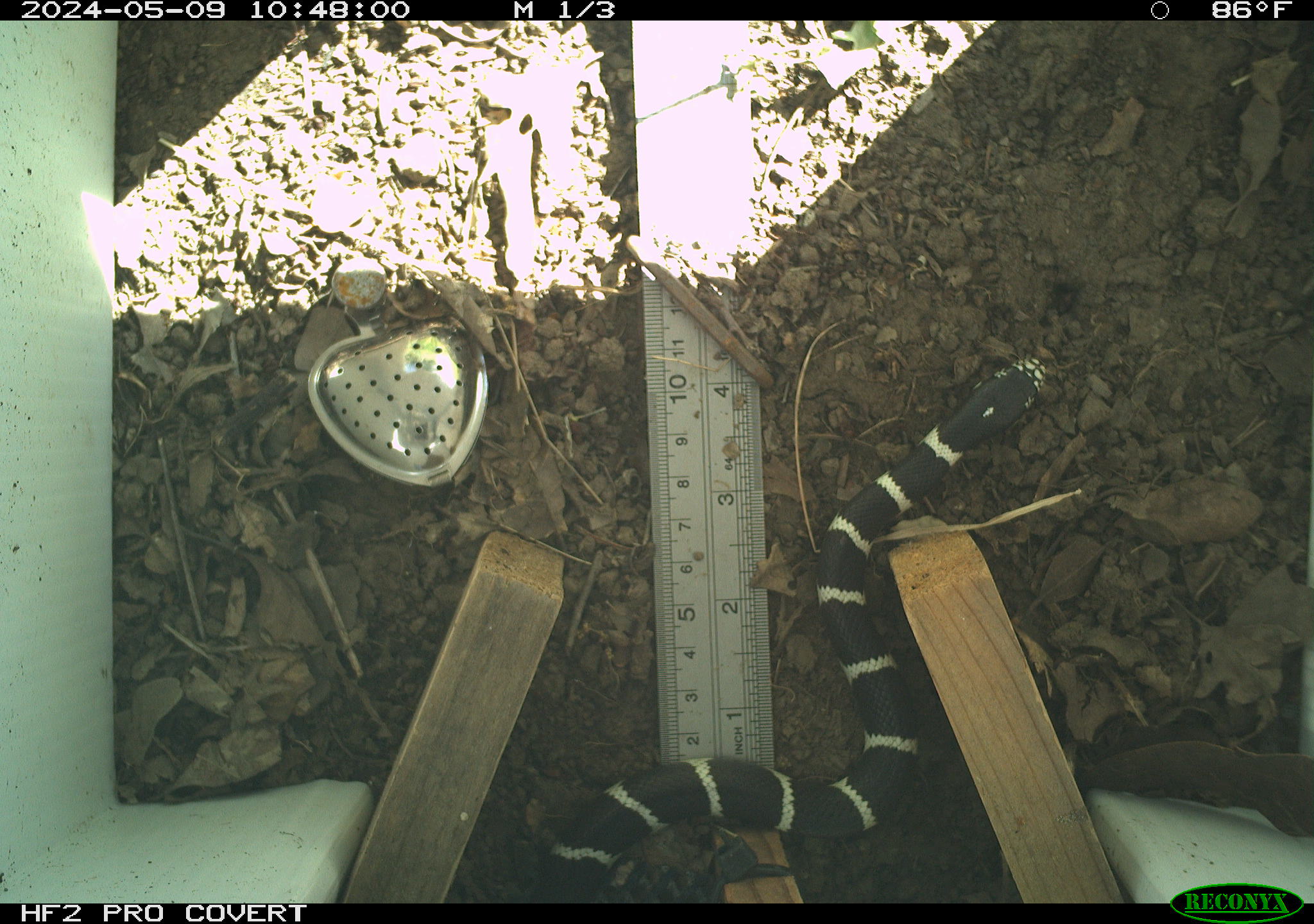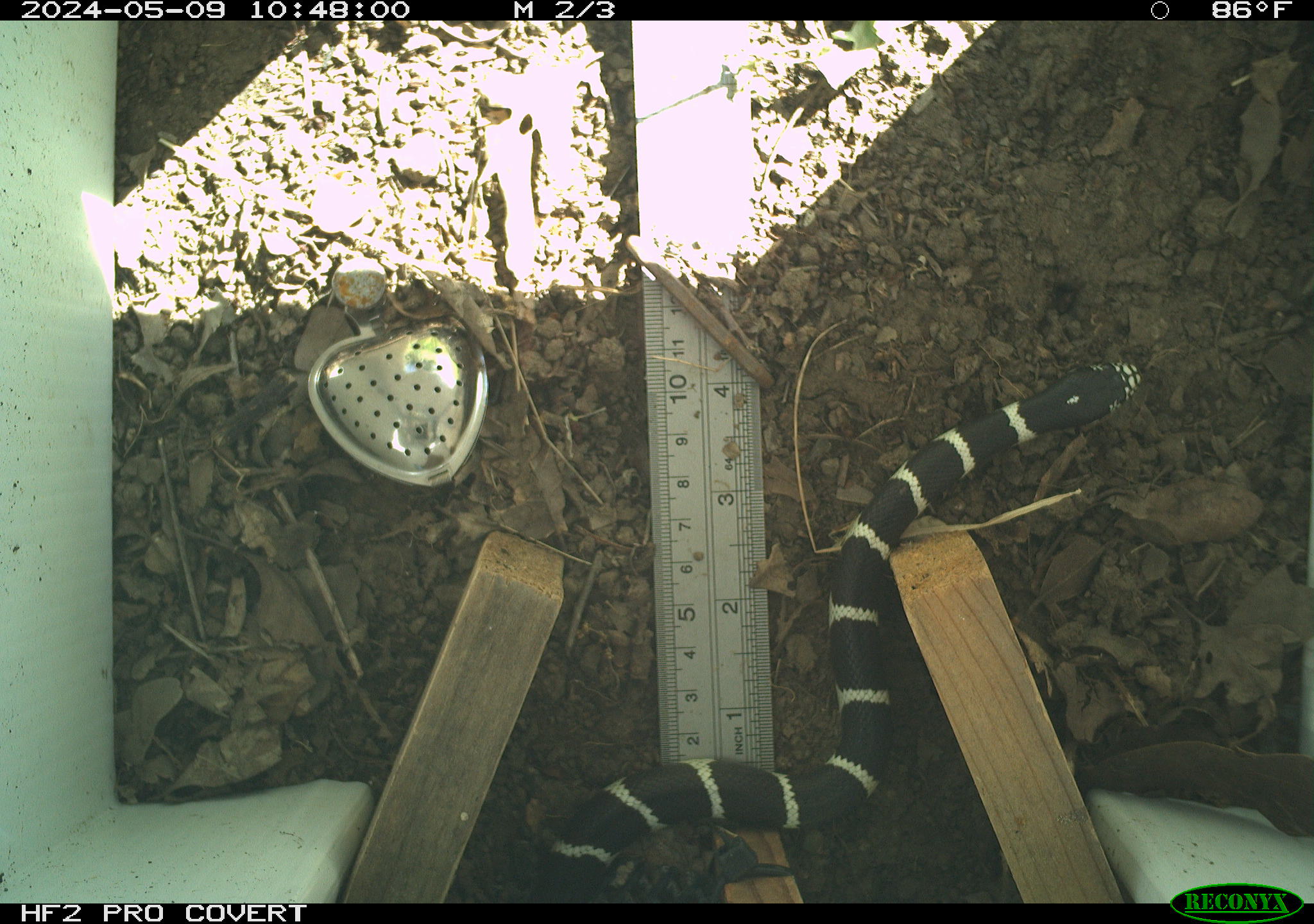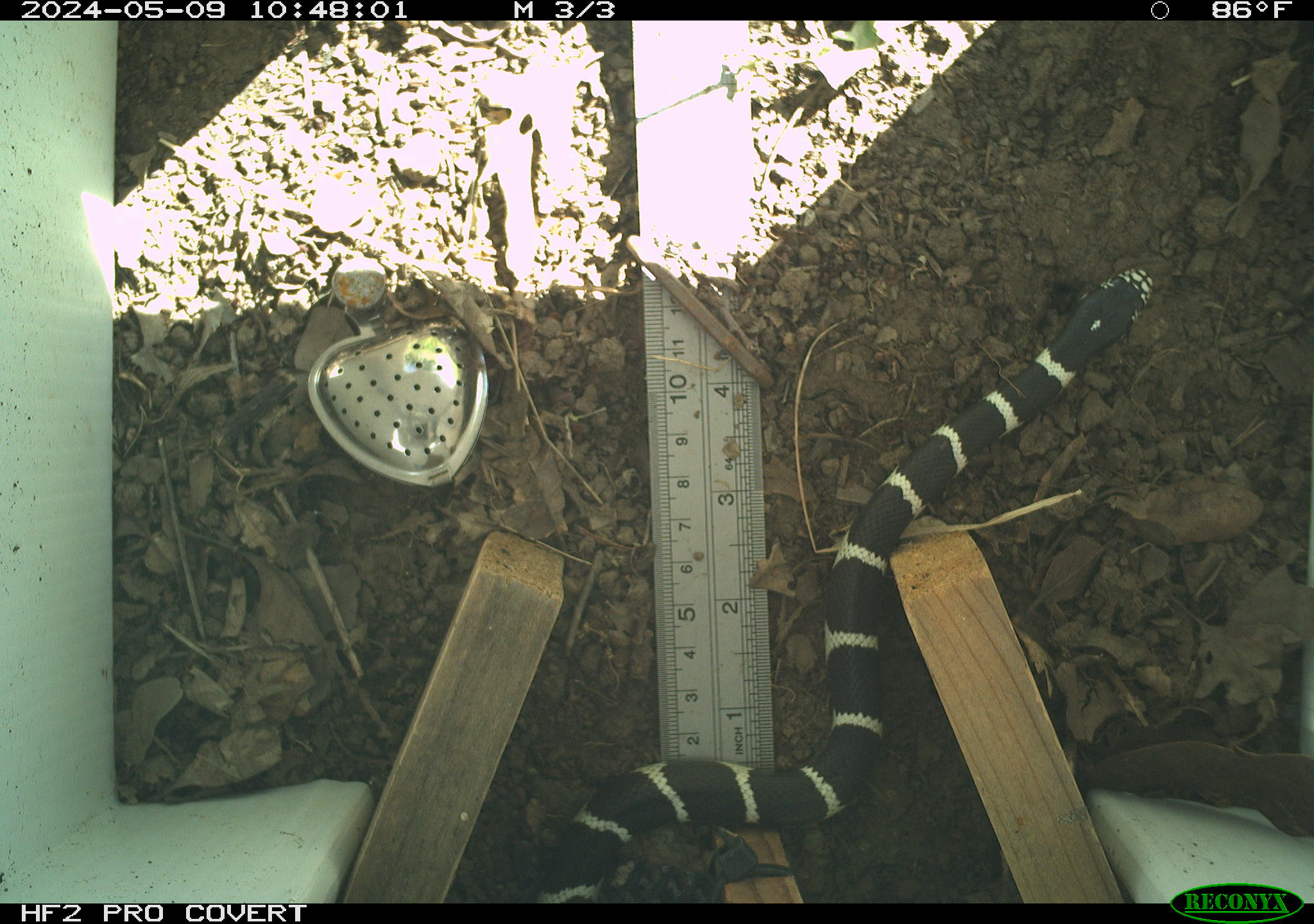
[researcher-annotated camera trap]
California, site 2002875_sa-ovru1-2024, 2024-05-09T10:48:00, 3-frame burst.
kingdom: Animalia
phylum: Chordata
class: Reptilia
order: Squamata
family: Colubridae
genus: Lampropeltis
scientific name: Lampropeltis californiae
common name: california kingsnake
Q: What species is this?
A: California kingsnake (Lampropeltis californiae).